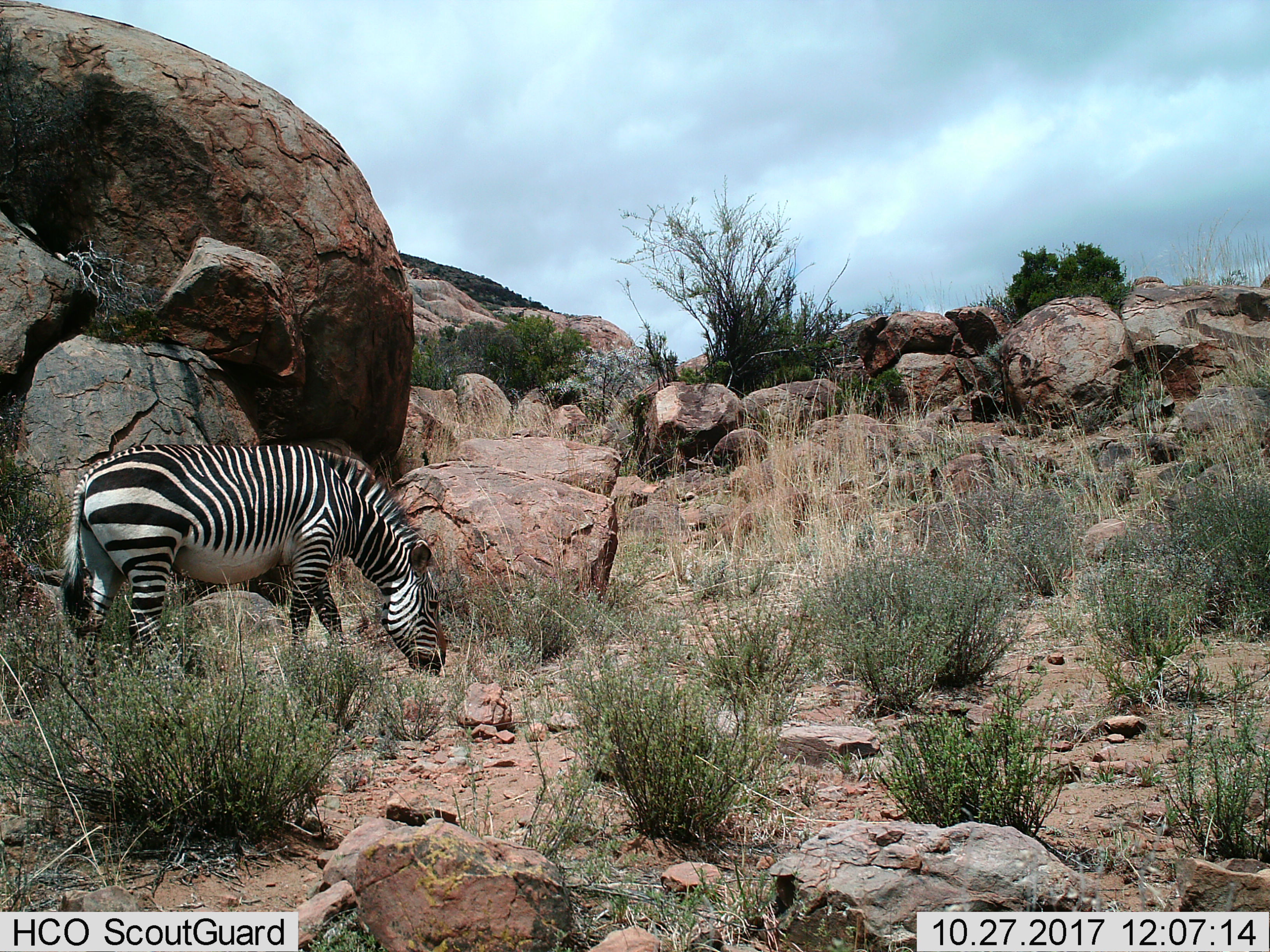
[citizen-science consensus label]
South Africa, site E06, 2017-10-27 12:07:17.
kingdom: Animalia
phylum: Chordata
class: Mammalia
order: Perissodactyla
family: Equidae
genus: Equus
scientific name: Equus zebra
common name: mountain zebra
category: zebramountain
Zebramountain (mountain zebra) (Equus zebra), count 1. Behavior (volunteer vote fractions): standing 11%, resting 0%, moving 11%, interacting 11%. Young present (vote fraction): 0%. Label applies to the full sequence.